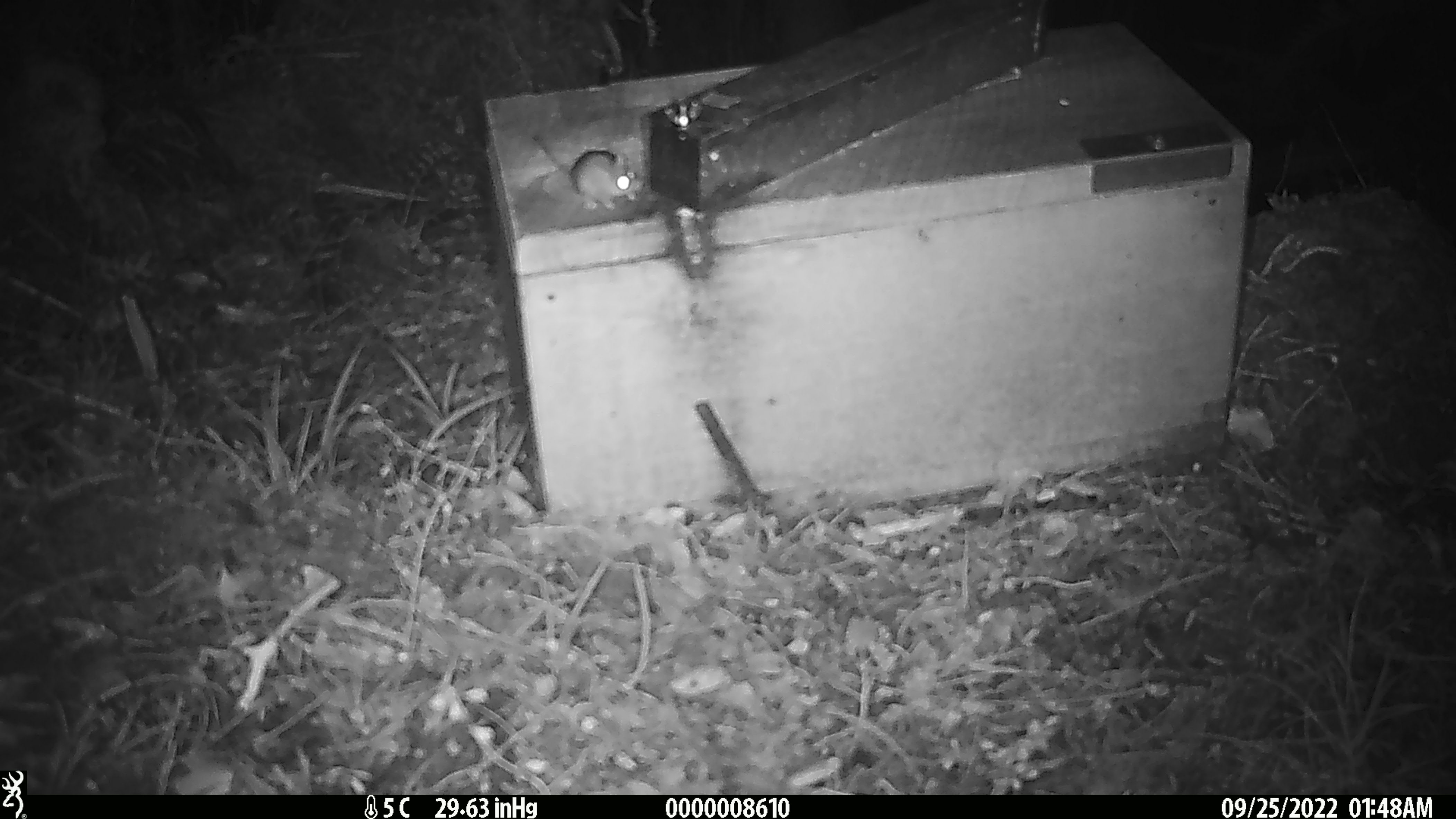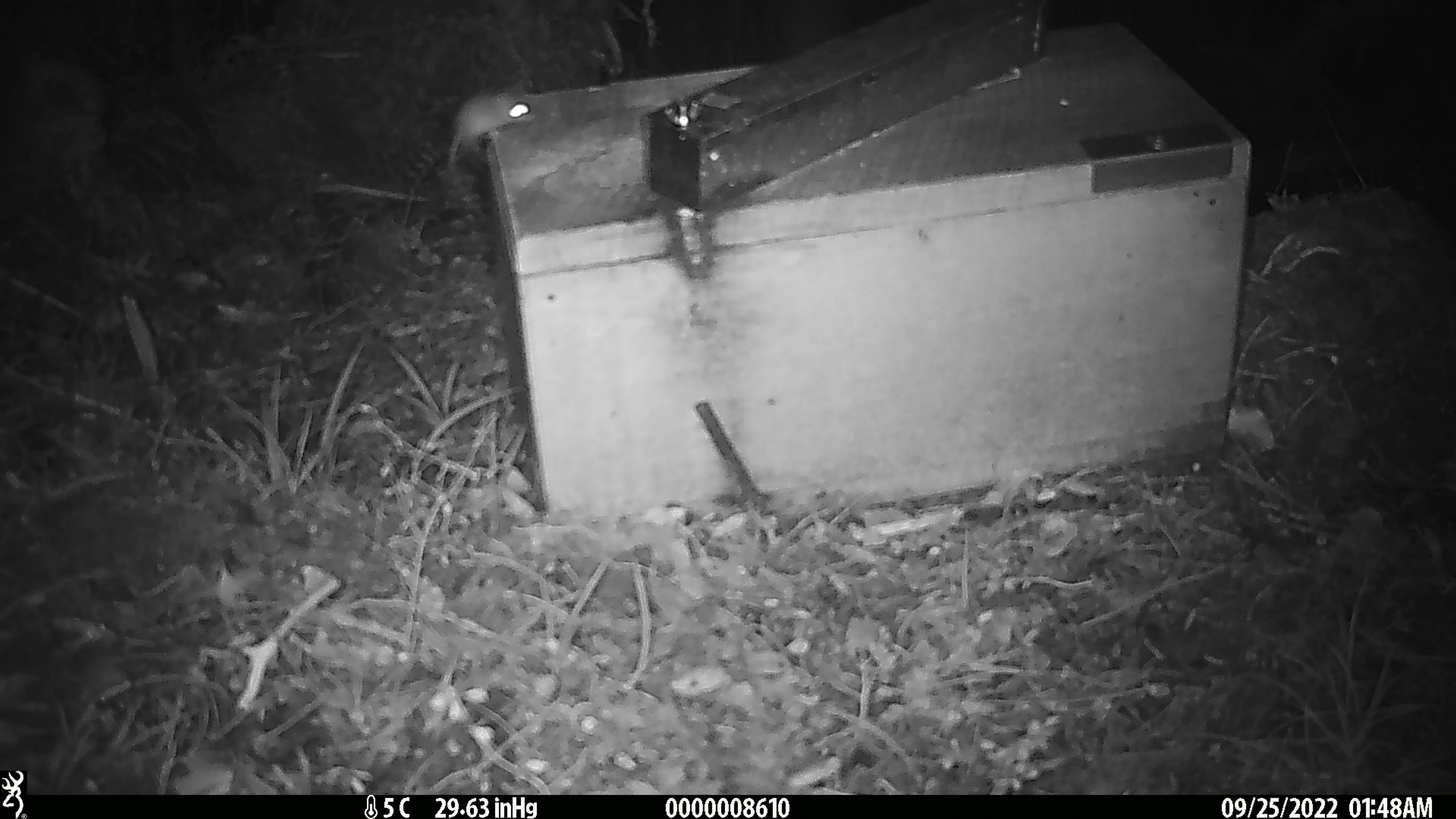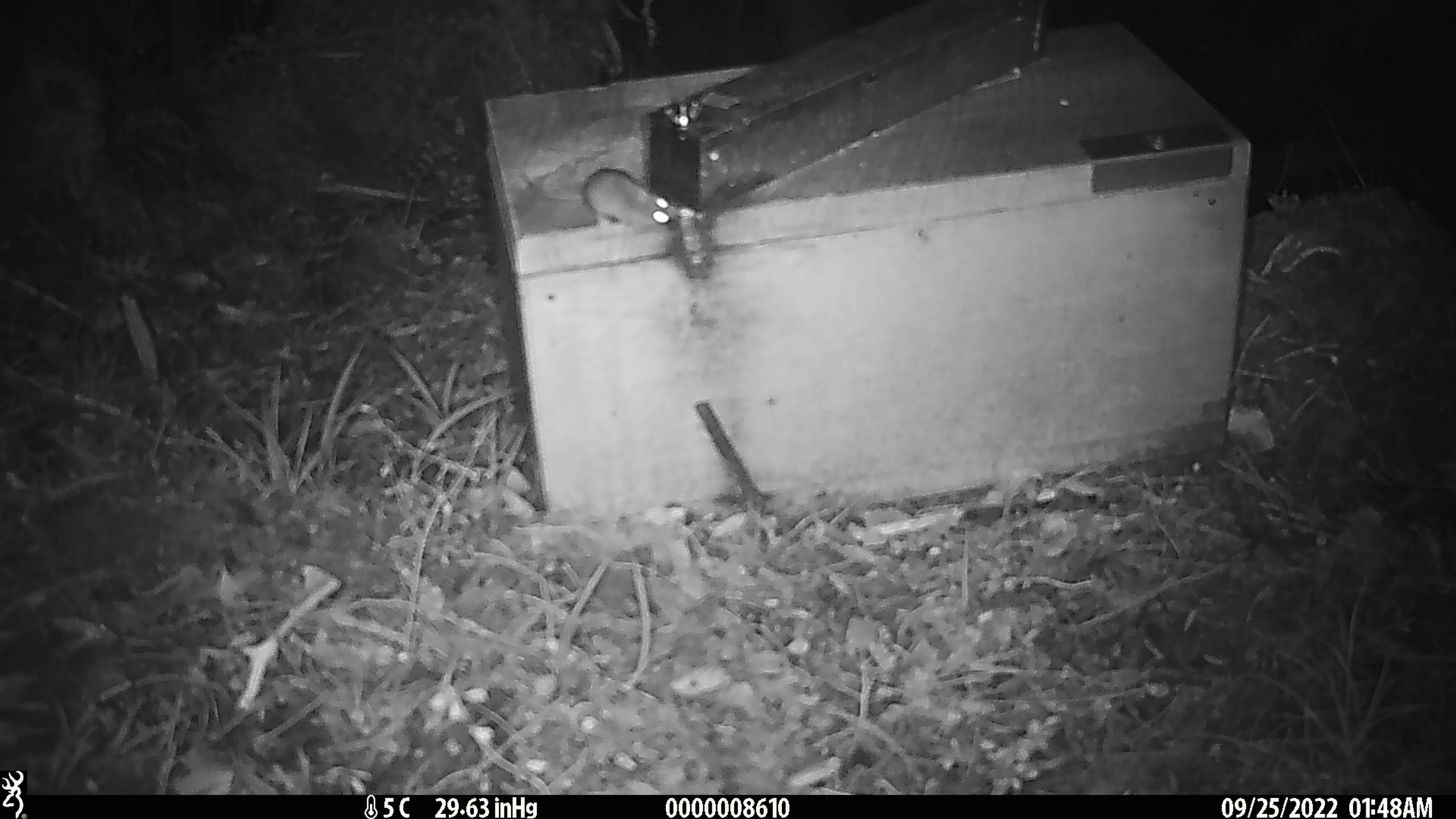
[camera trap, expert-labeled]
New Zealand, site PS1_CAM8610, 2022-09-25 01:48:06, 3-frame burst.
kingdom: Animalia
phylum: Chordata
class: Mammalia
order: Rodentia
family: Muridae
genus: Mus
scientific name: Mus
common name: mouse